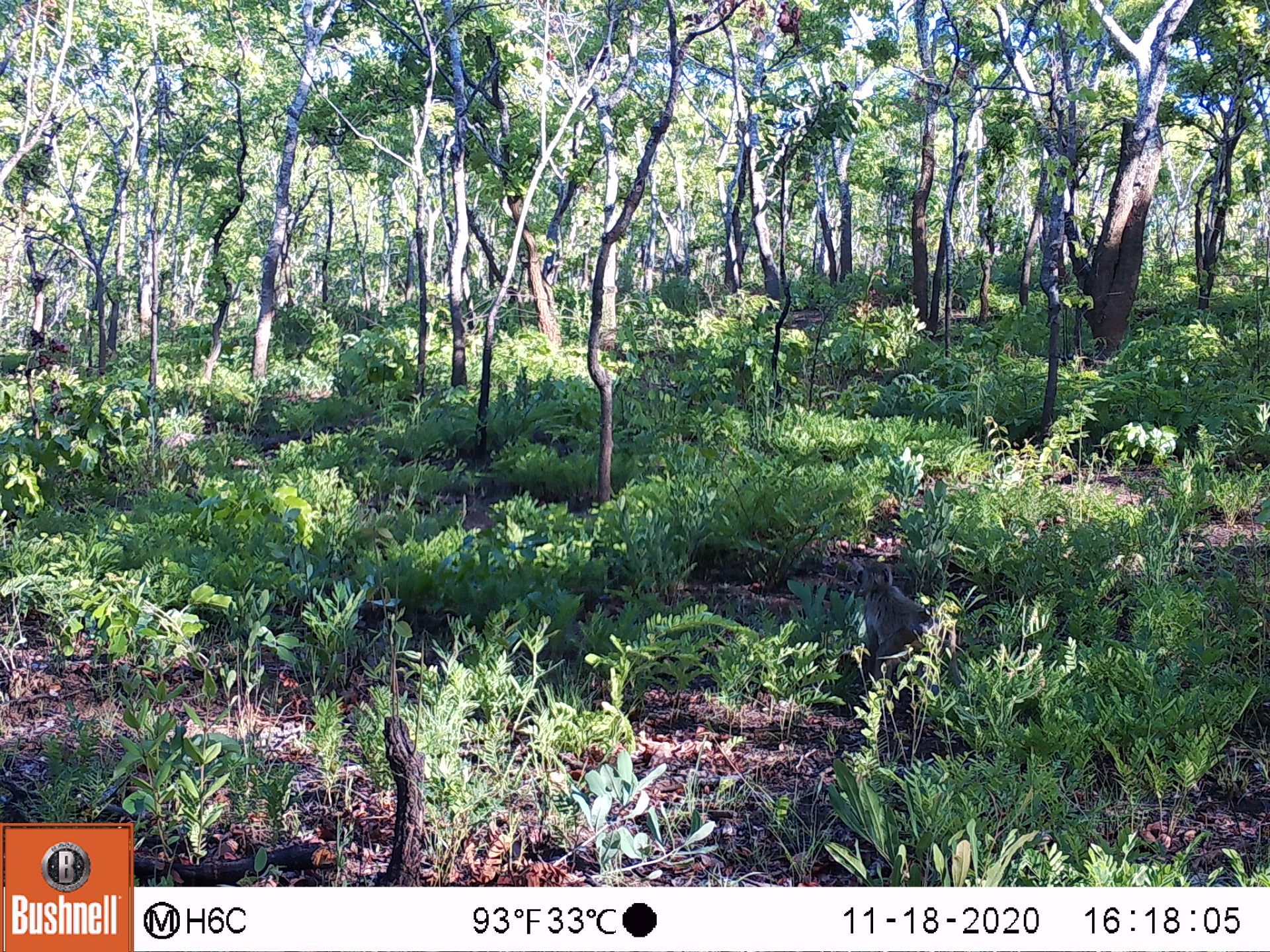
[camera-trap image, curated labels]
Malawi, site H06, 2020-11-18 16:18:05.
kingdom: Animalia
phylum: Chordata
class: Mammalia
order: Primates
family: Cercopithecidae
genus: Papio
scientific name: Papio cynocephalus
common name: yellow baboon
Yellow baboon (Papio cynocephalus), count 1.